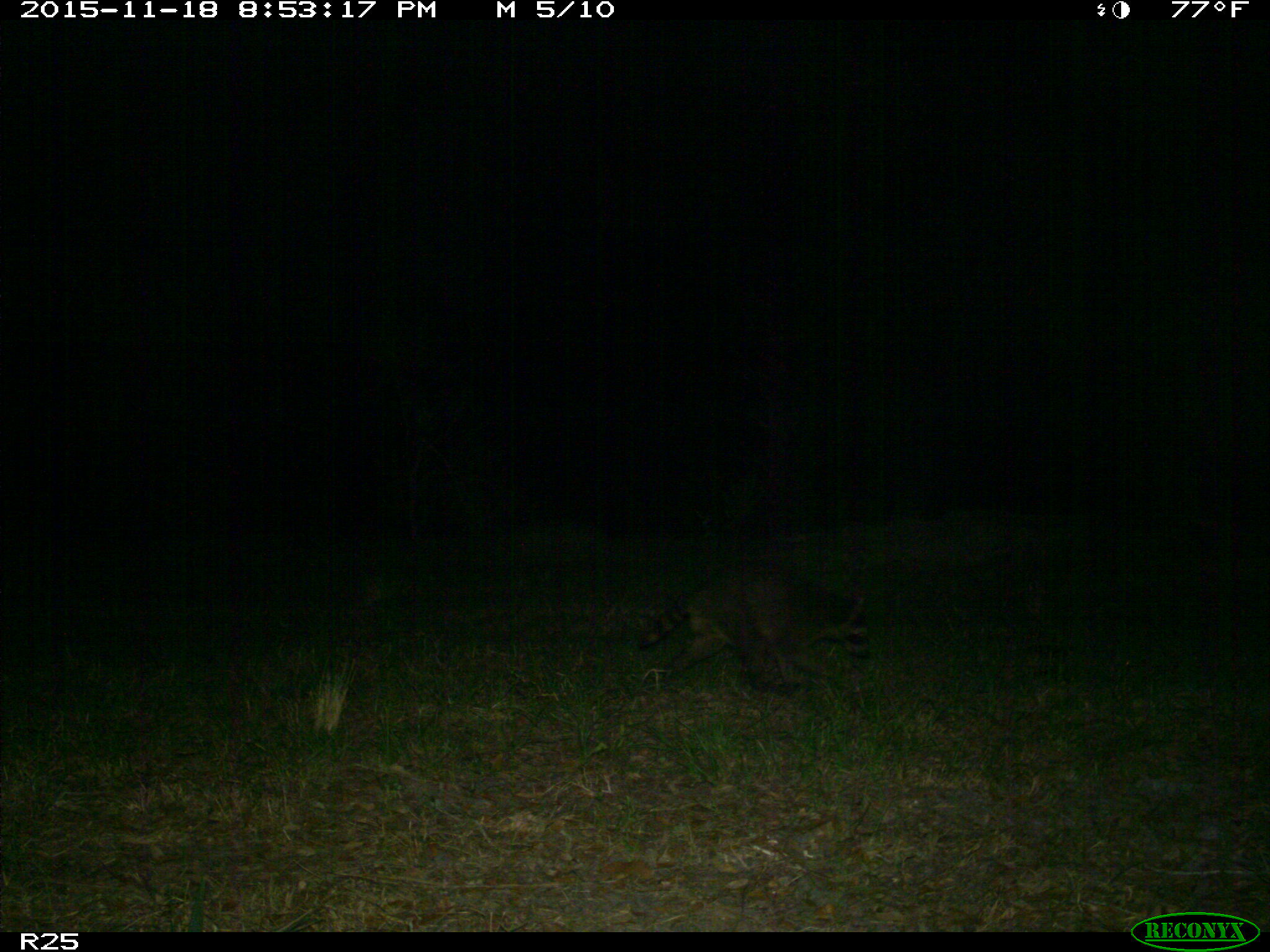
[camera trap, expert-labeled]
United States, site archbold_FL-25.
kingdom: Animalia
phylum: Chordata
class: Mammalia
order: Carnivora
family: Procyonidae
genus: Procyon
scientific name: Procyon lotor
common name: common raccoon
Procyon lotor (common raccoon).